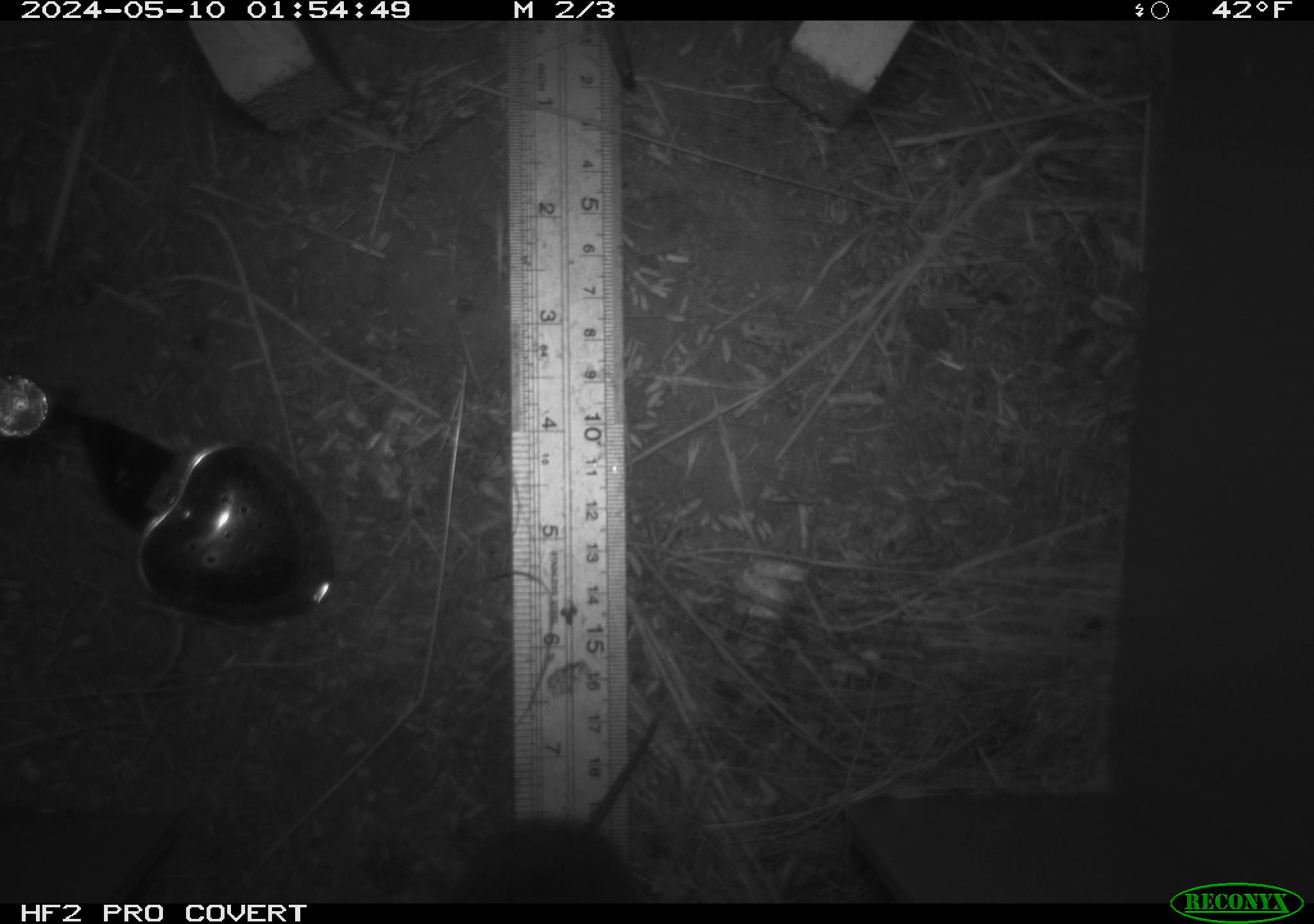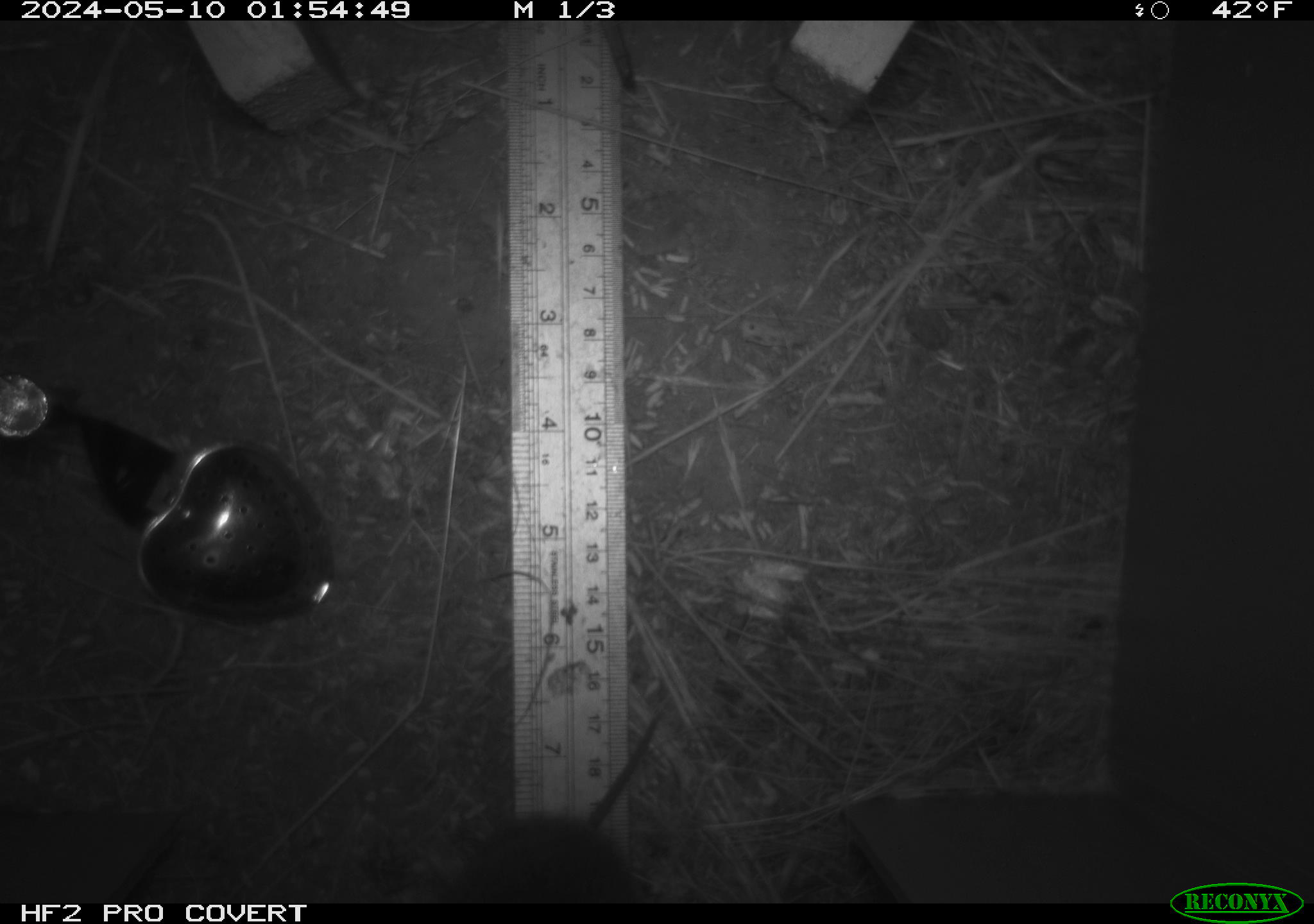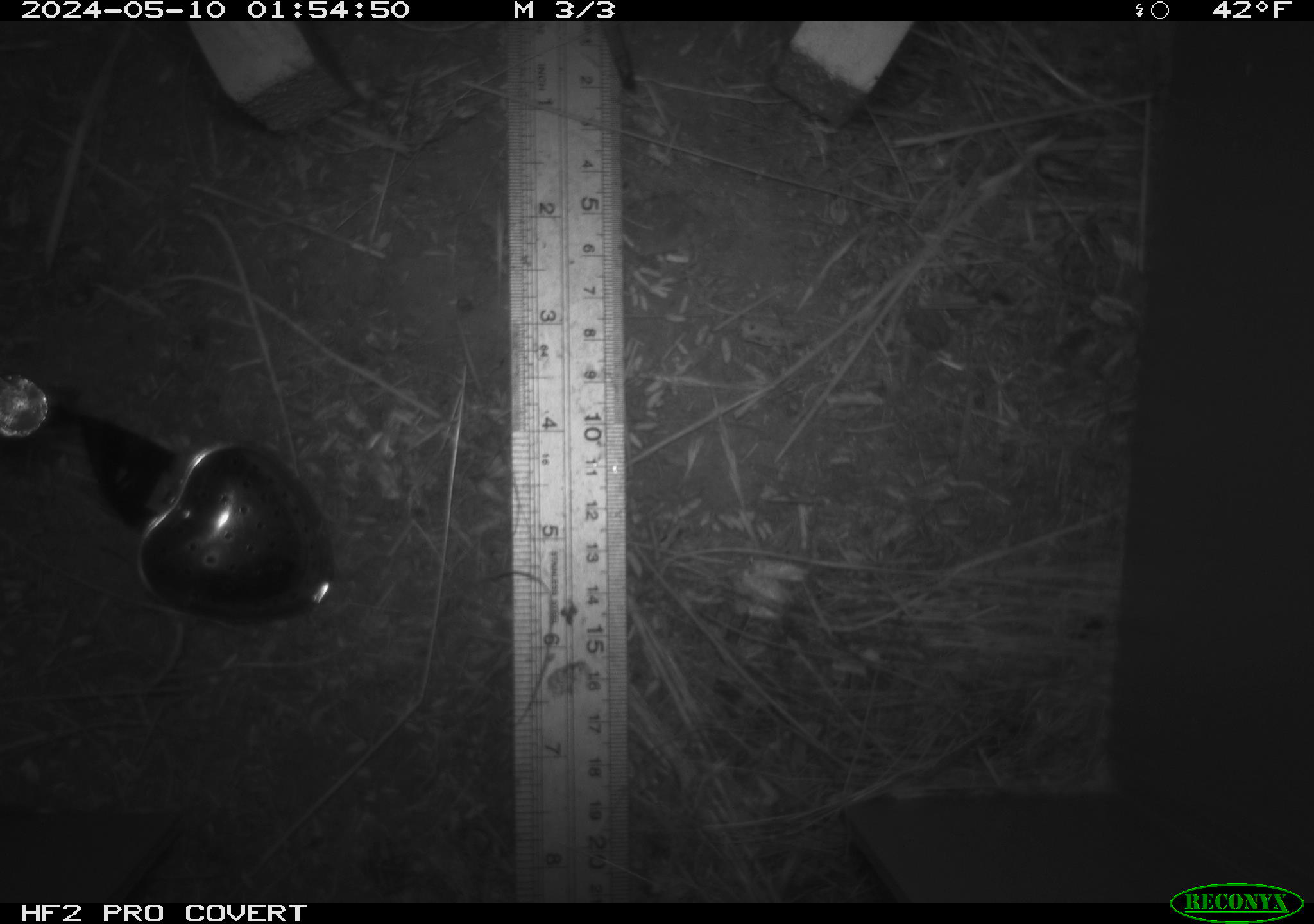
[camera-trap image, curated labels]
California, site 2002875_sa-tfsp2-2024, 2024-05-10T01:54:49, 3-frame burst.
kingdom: Animalia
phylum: Chordata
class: Mammalia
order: Rodentia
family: Cricetidae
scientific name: Arvicolinae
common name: voles, lemmings, and muskrats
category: arvicolinae subfamily